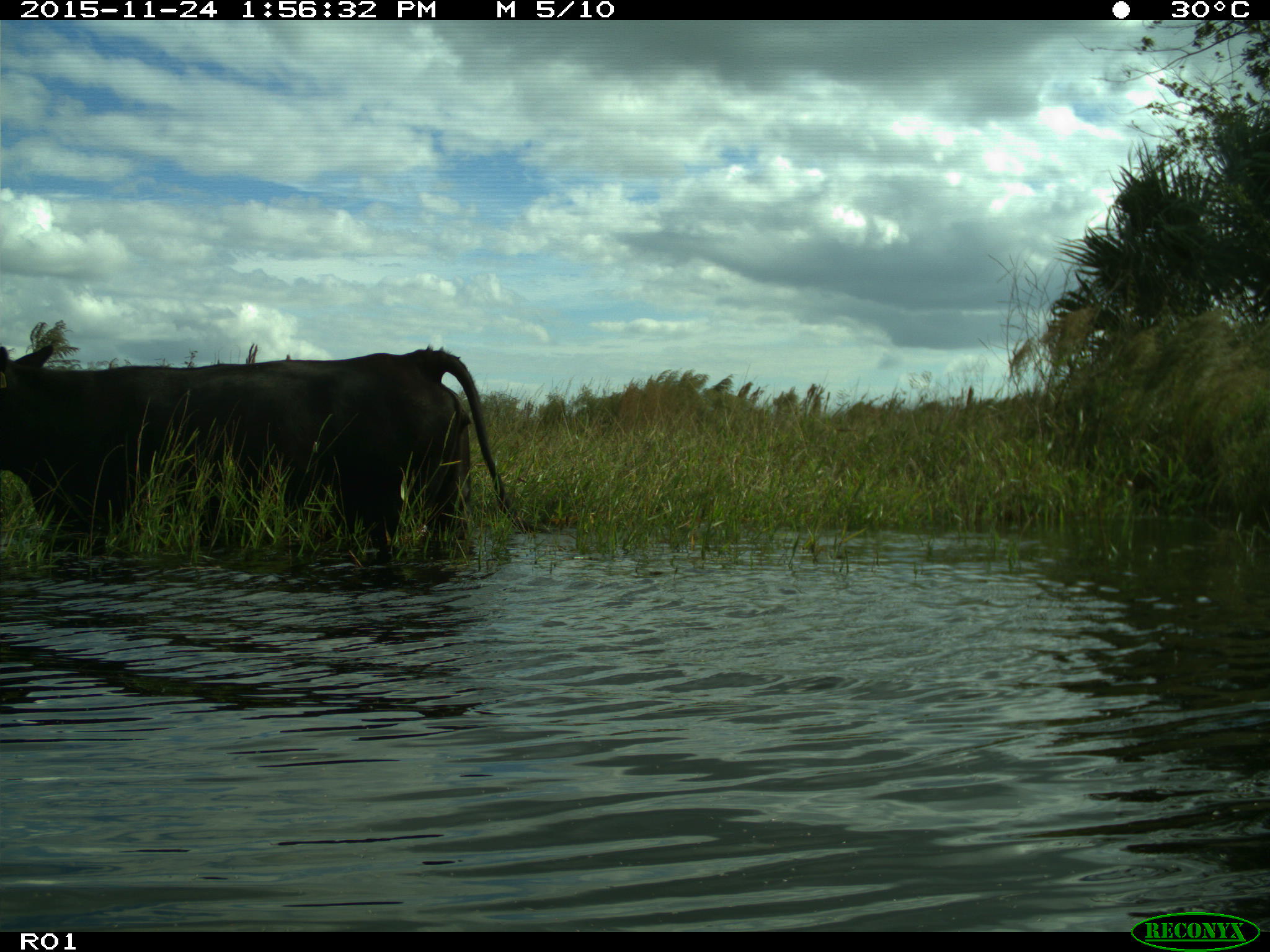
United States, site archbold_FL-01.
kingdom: Animalia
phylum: Chordata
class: Mammalia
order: Artiodactyla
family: Bovidae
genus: Bos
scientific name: Bos taurus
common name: domestic cow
Bos taurus (domestic cow).